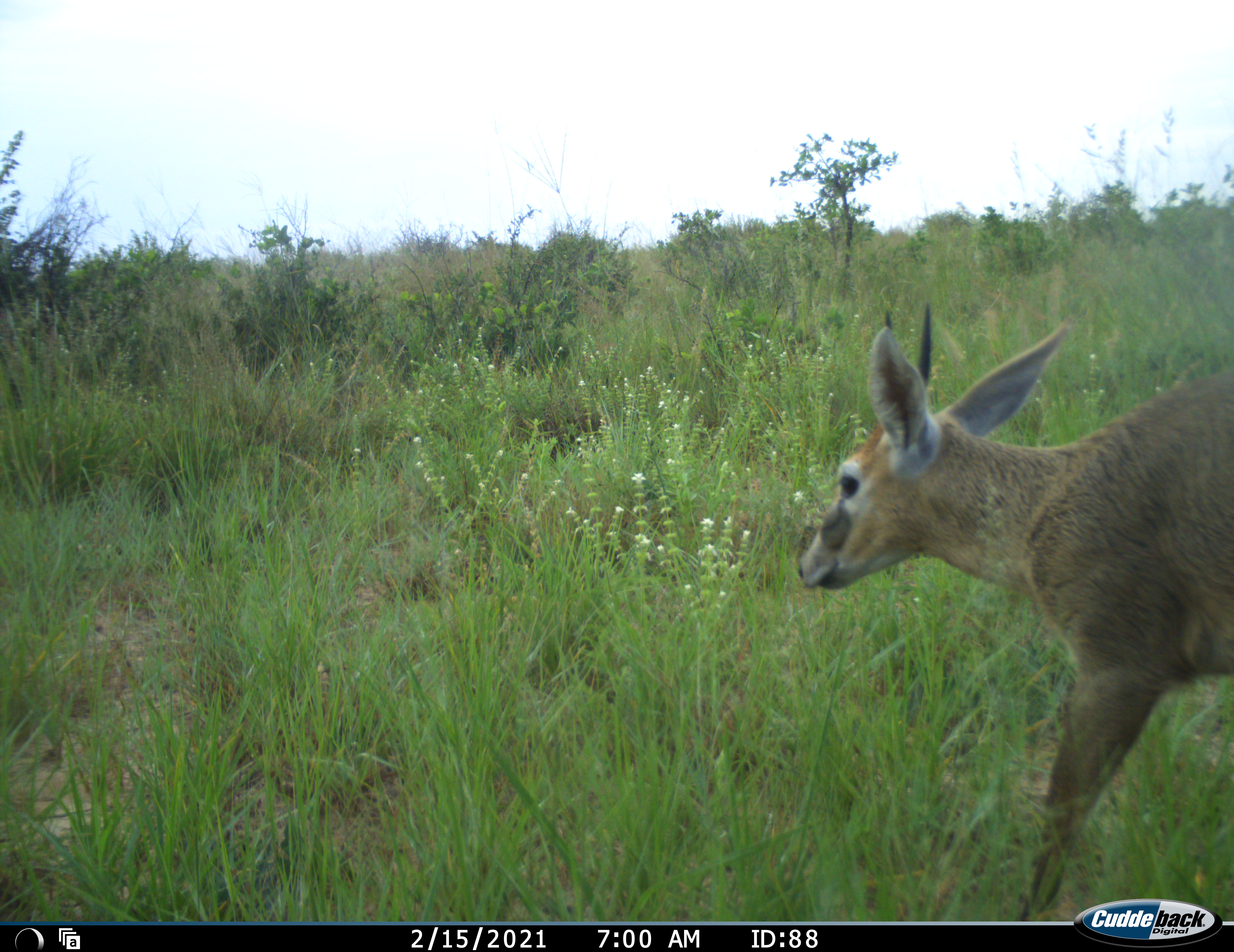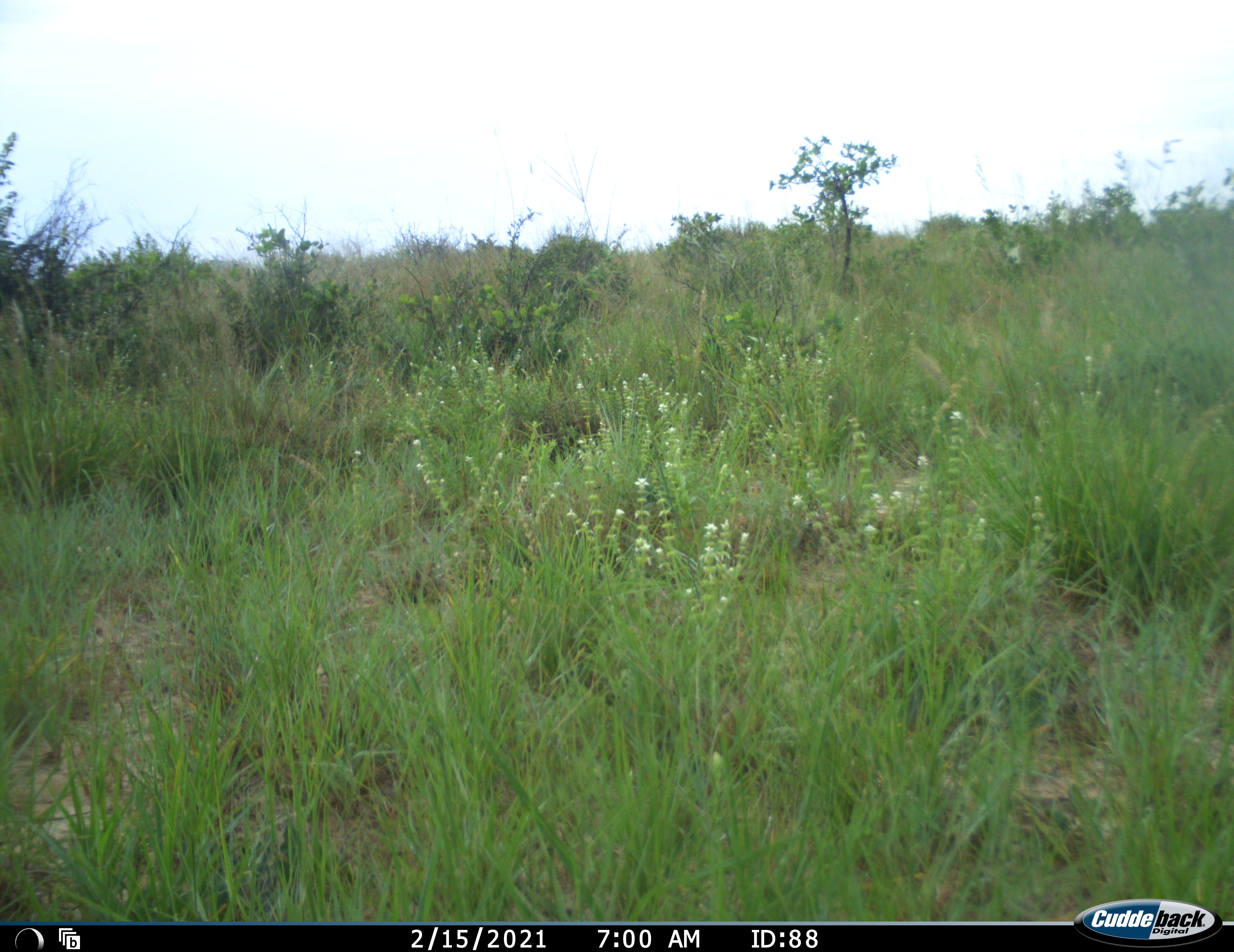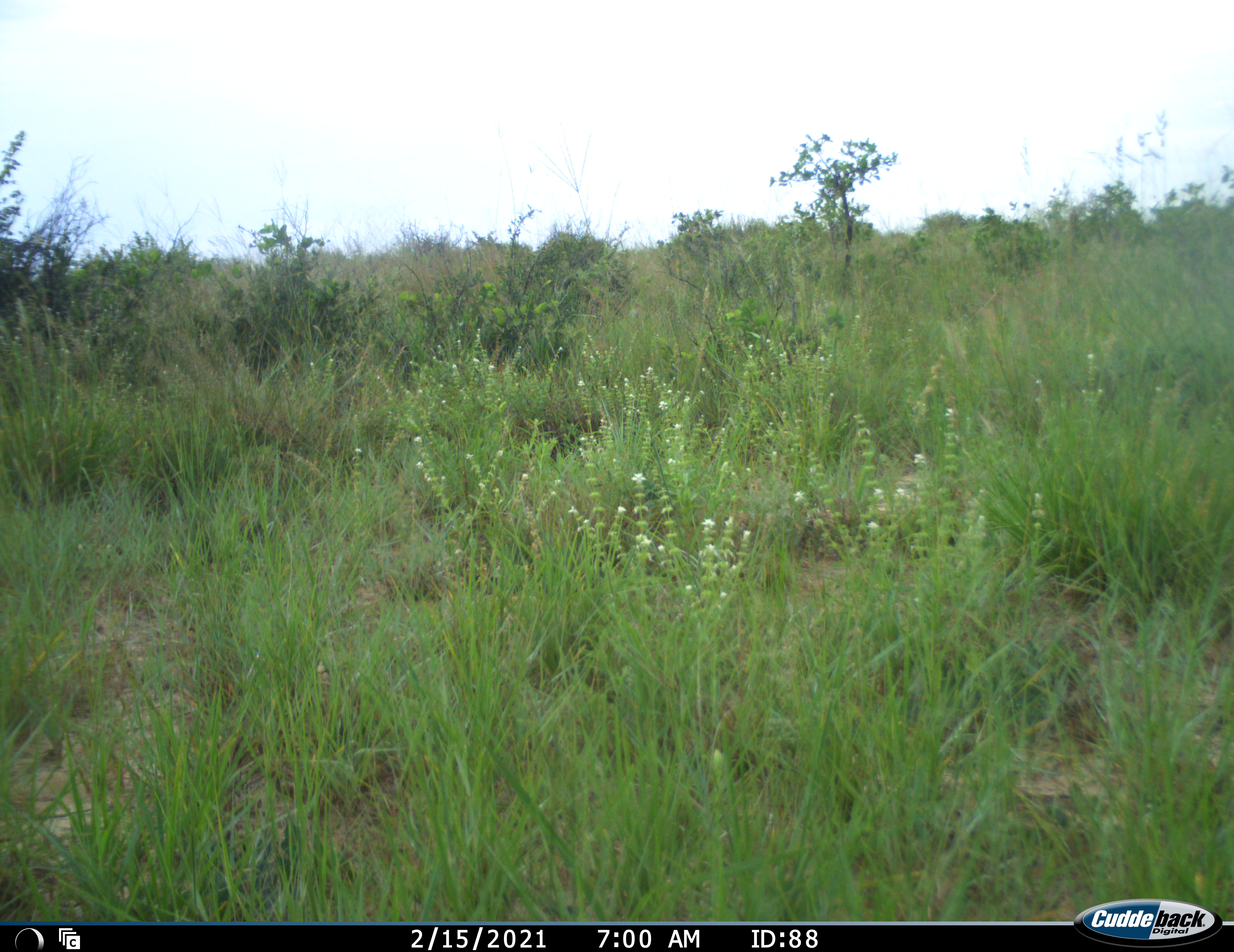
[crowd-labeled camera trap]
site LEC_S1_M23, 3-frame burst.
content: unidentified animal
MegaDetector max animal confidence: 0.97